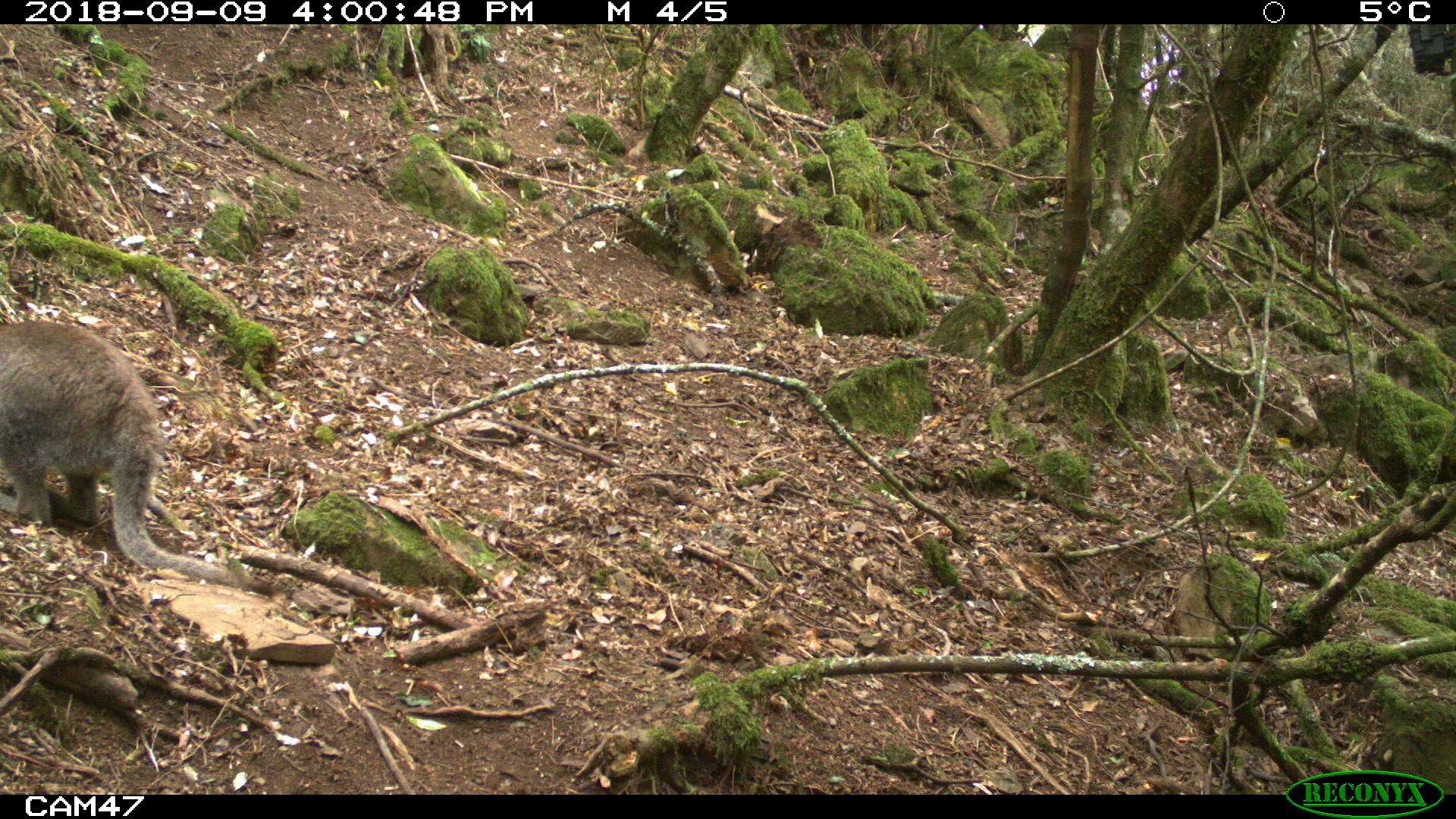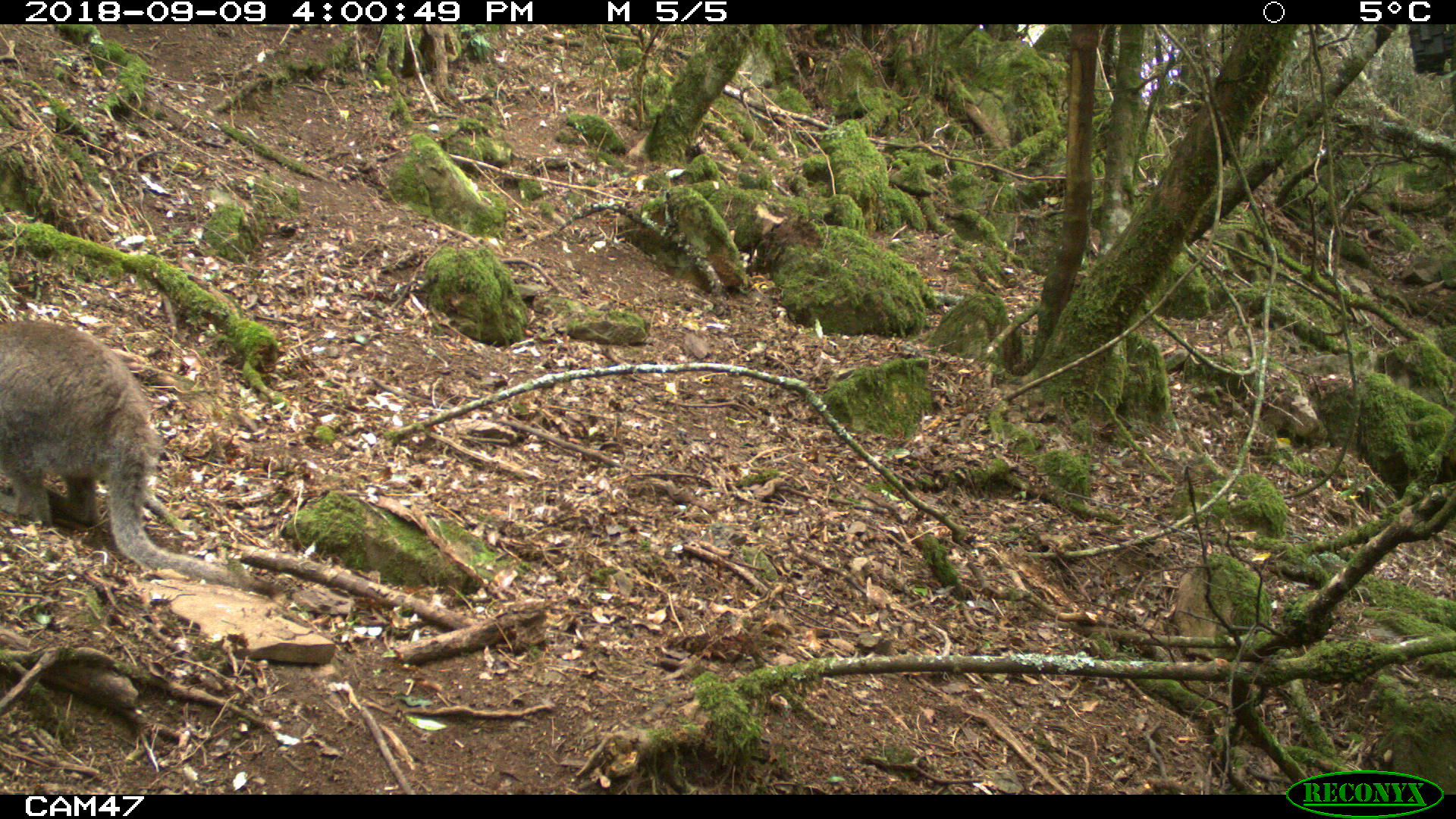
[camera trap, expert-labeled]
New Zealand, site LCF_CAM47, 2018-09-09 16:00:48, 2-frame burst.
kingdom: Animalia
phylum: Chordata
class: Mammalia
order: Diprotodontia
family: Macropodidae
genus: Notamacropus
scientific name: Notamacropus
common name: wallaby